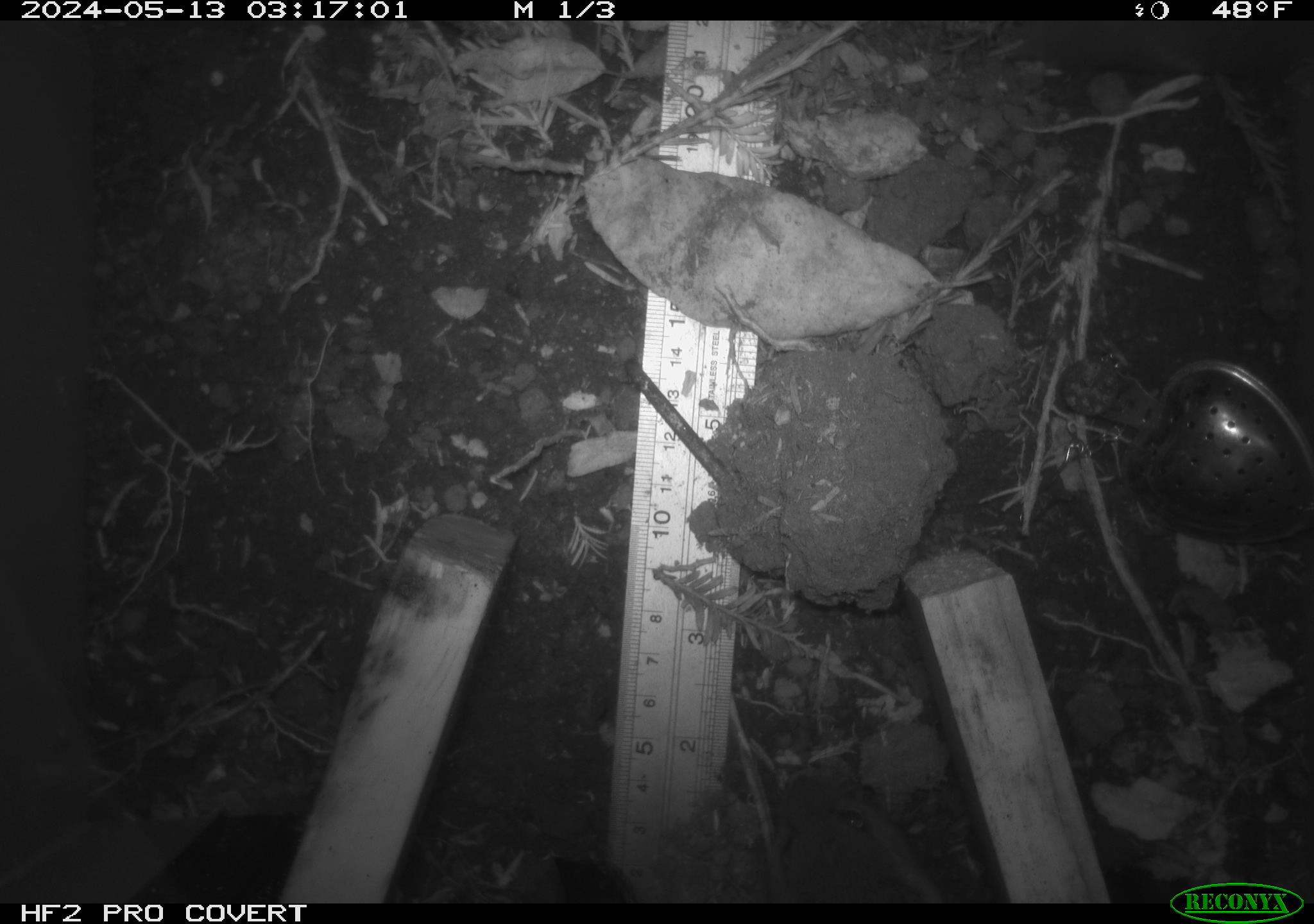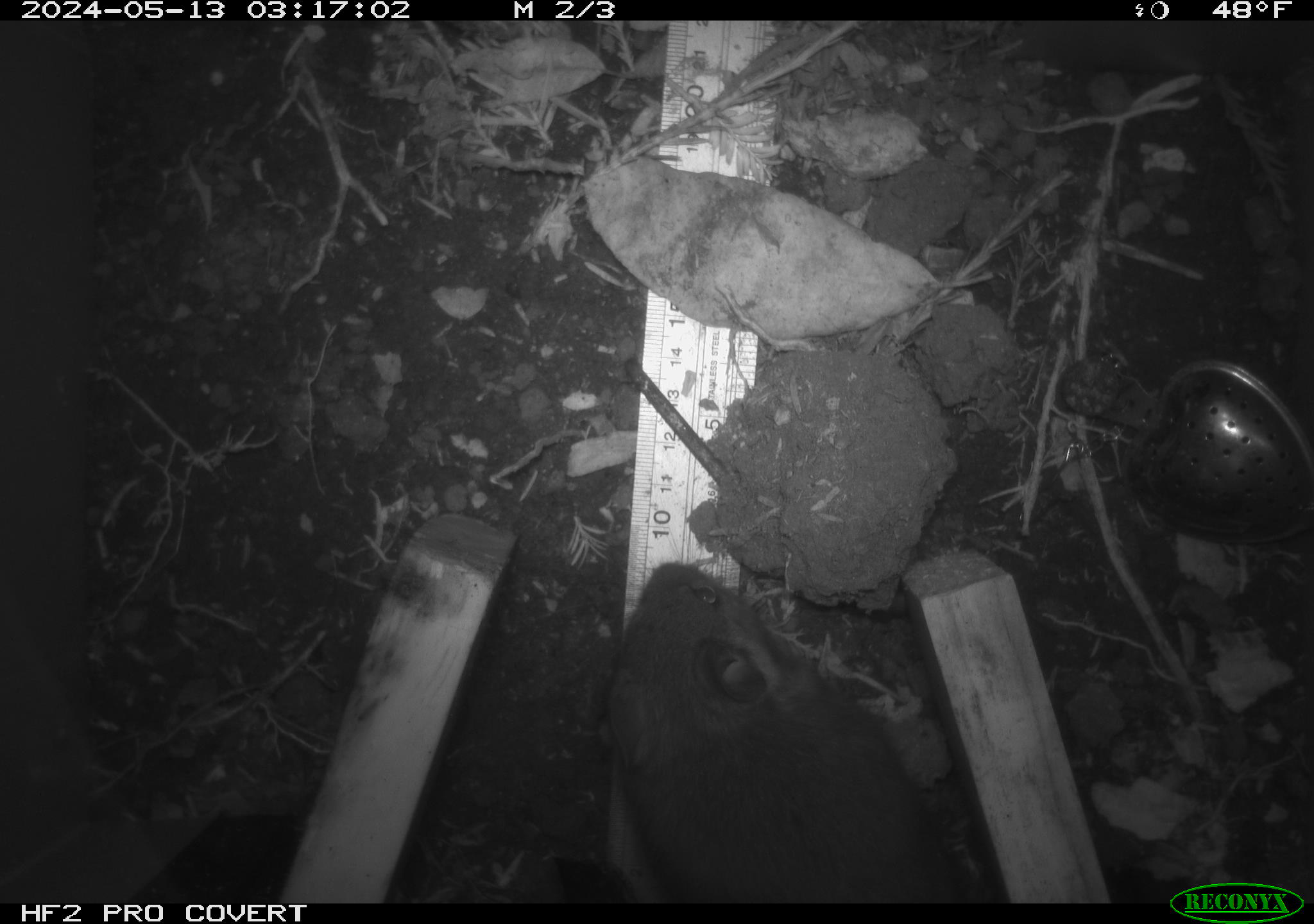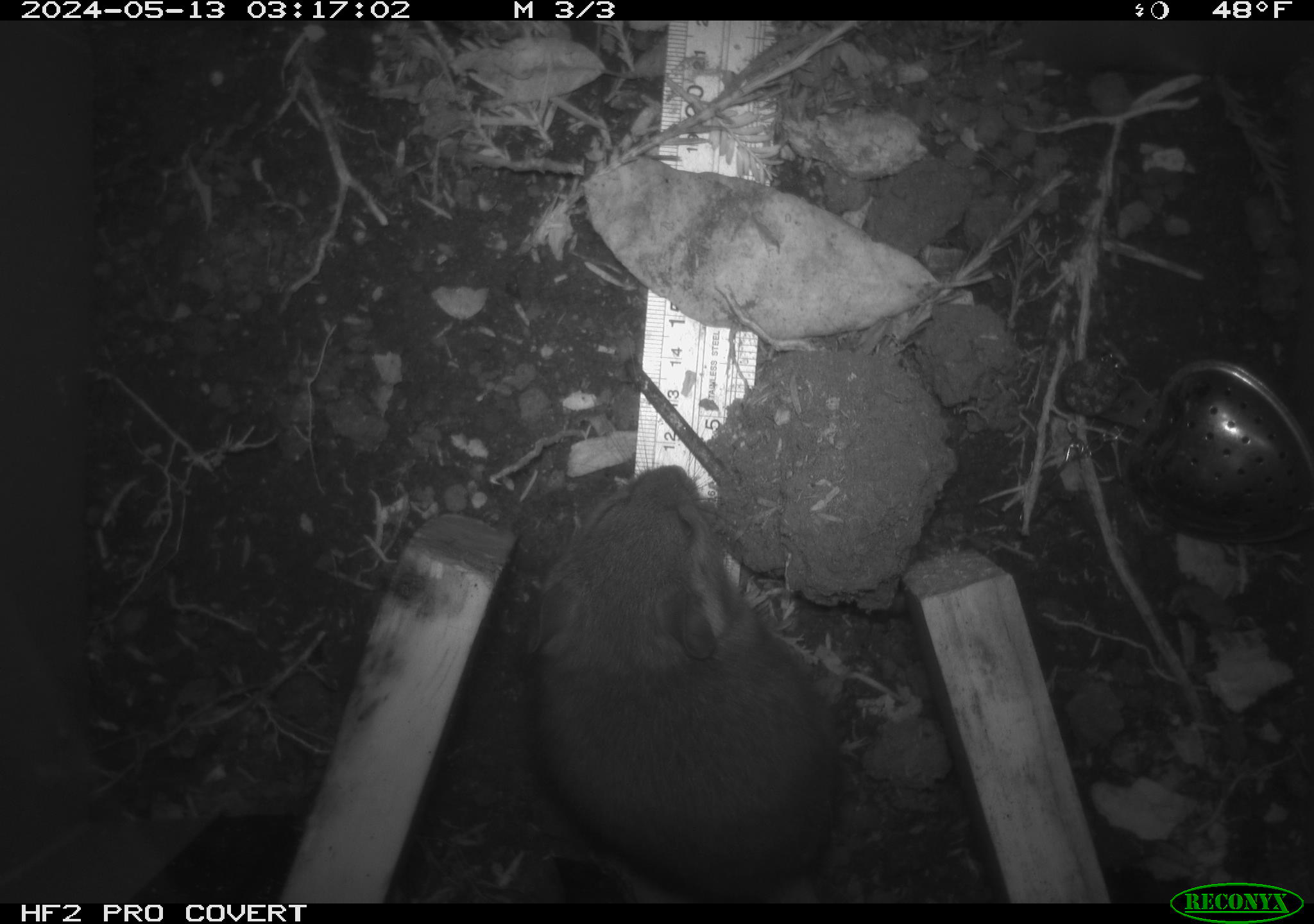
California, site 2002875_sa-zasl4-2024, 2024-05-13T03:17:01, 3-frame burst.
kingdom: Animalia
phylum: Chordata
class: Mammalia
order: Rodentia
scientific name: Rodentia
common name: rodent